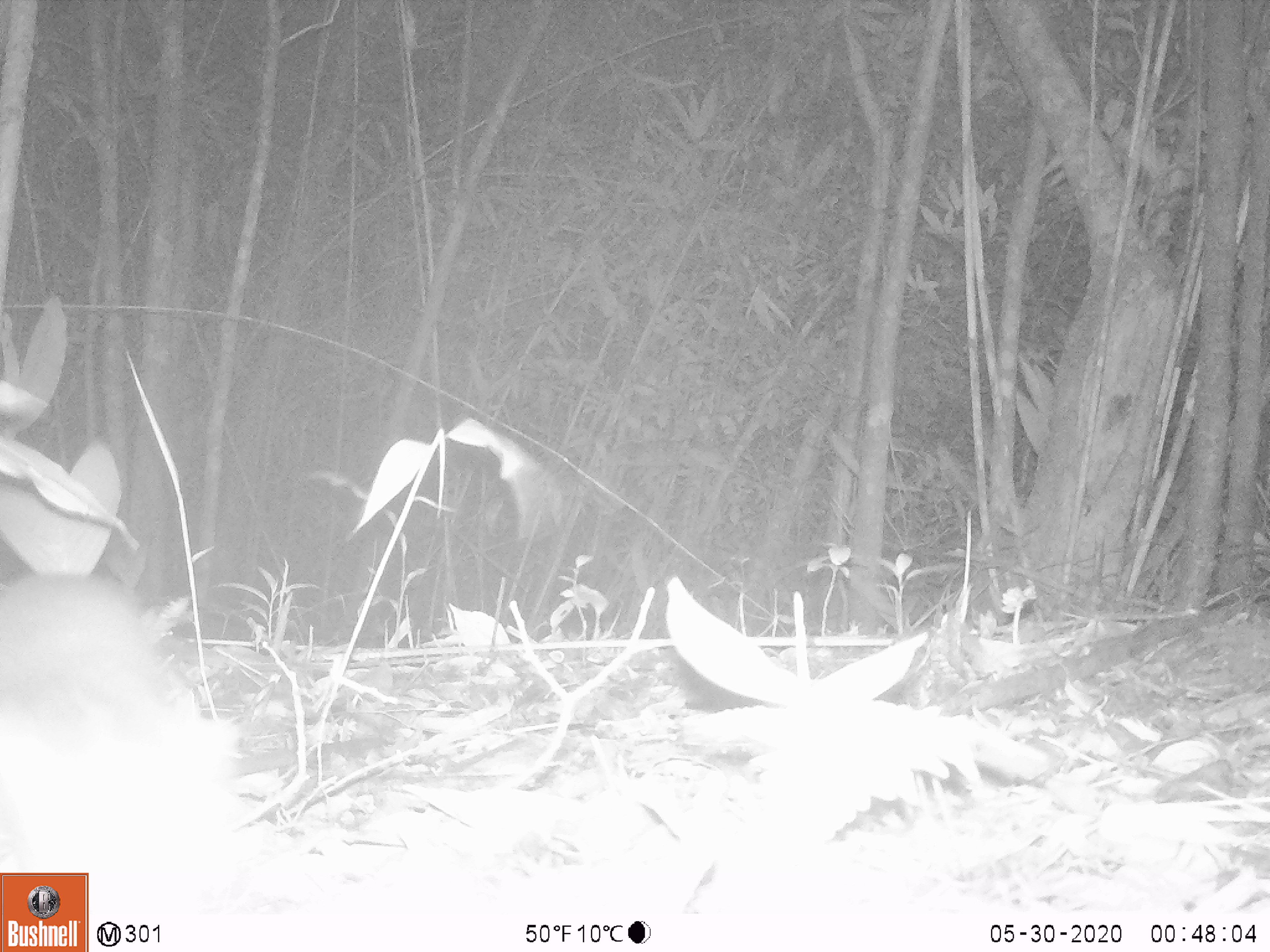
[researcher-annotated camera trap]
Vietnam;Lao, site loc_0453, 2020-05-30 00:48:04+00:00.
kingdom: Animalia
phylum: Chordata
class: Mammalia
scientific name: Mammalia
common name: mammal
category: unidentified small mammal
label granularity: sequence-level